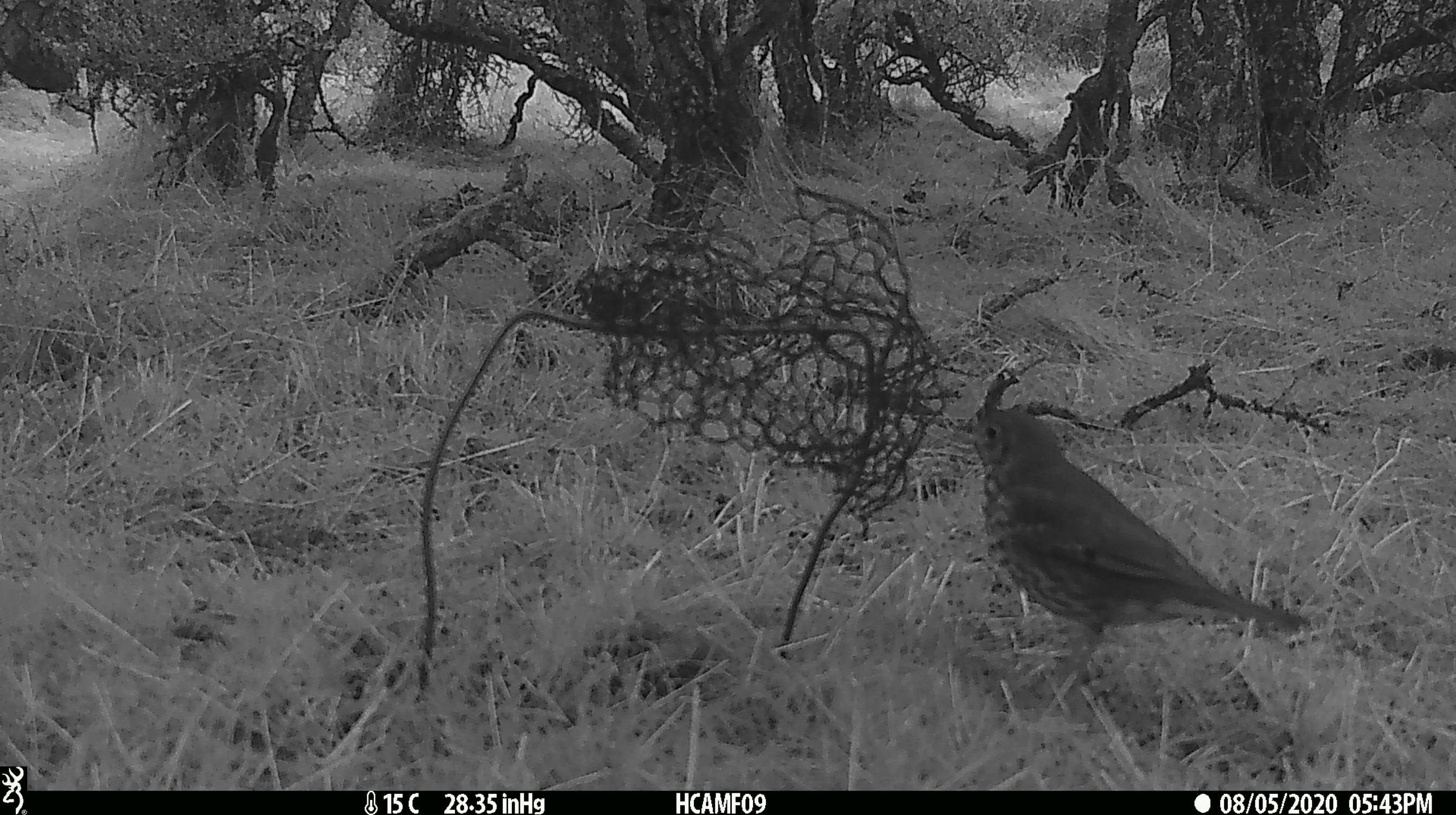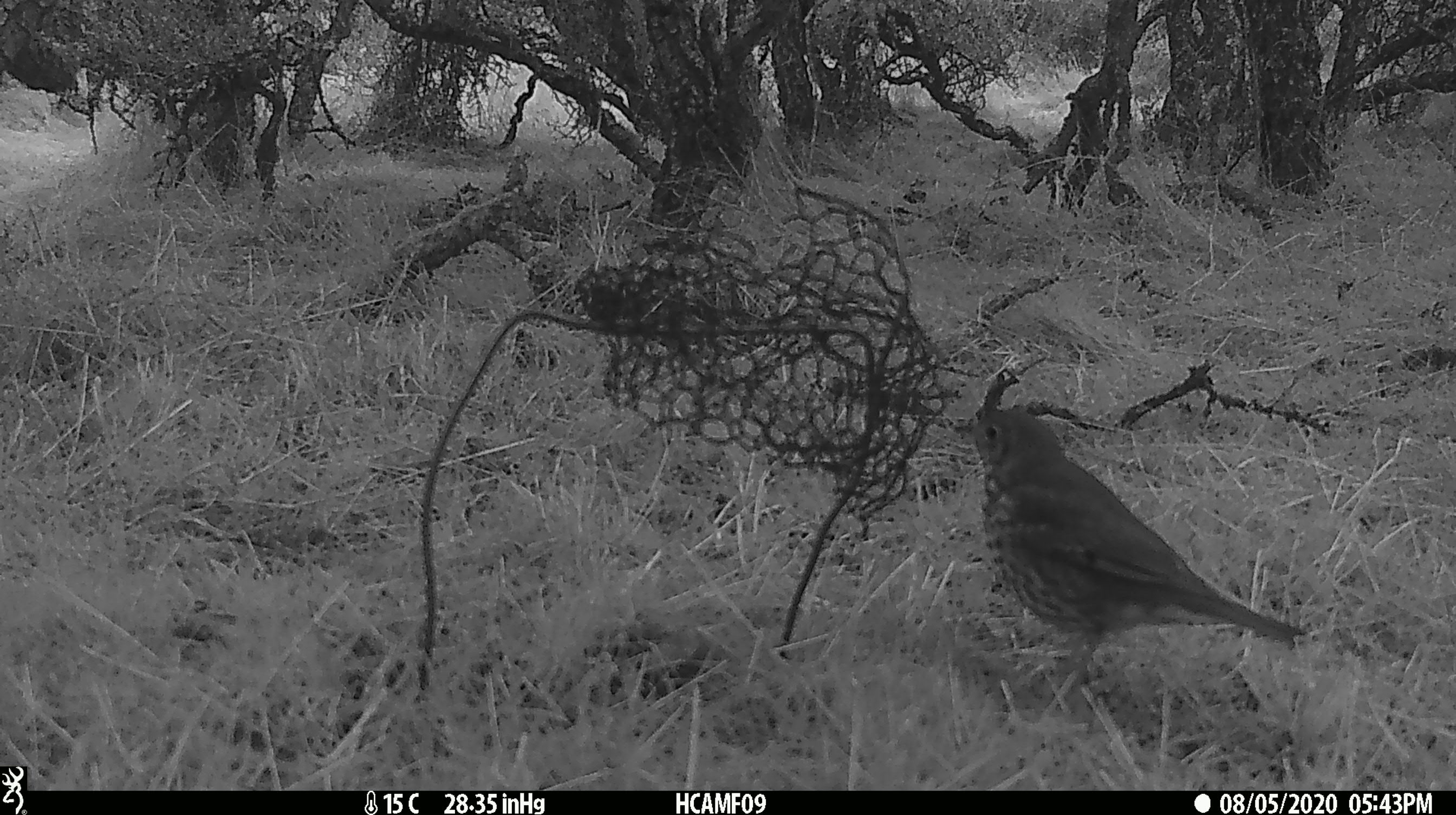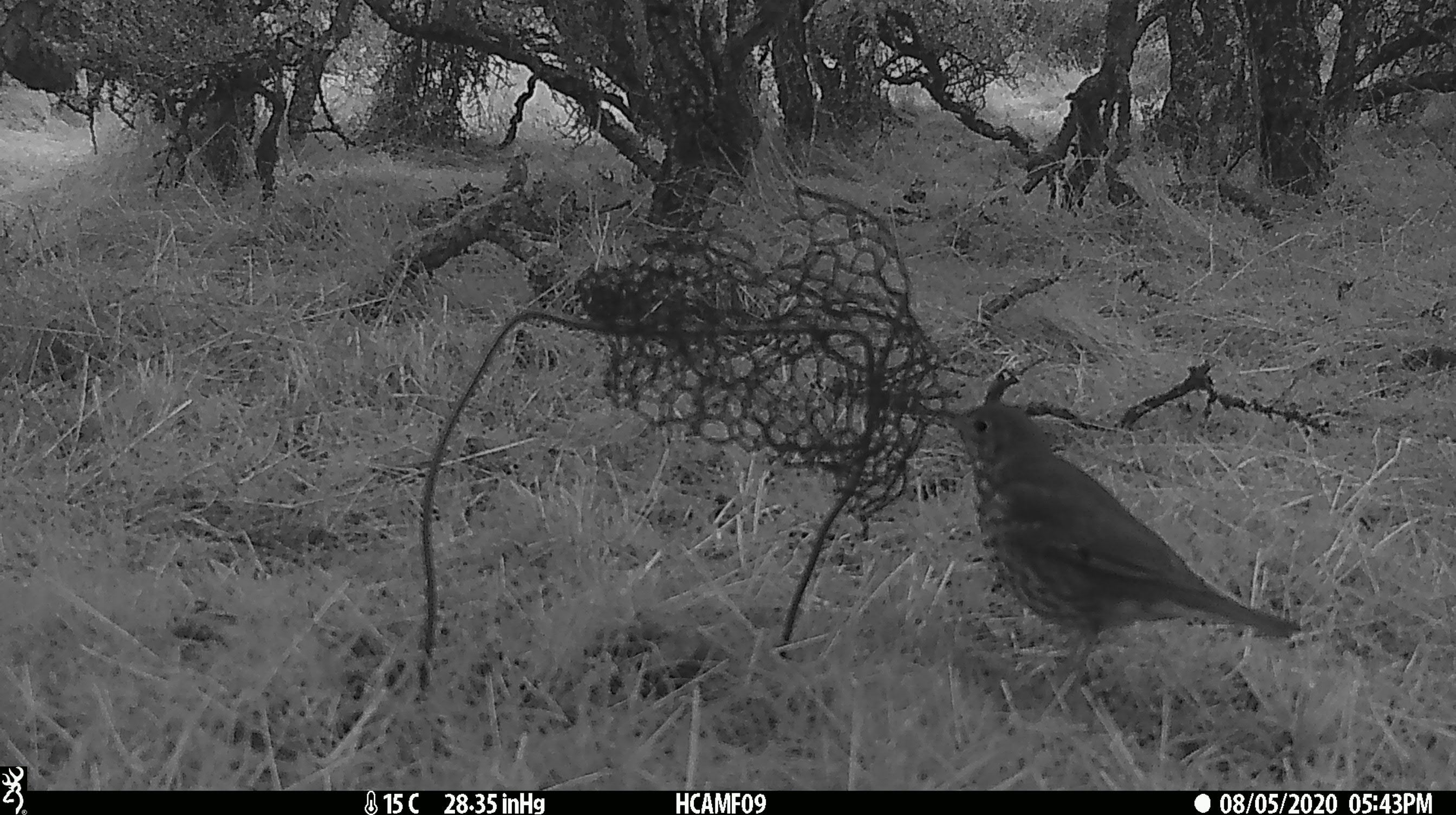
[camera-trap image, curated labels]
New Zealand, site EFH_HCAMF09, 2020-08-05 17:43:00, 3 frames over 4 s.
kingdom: Animalia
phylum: Chordata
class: Aves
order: Passeriformes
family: Turdidae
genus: Turdus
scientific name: Turdus philomelos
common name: song thrush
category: thrush